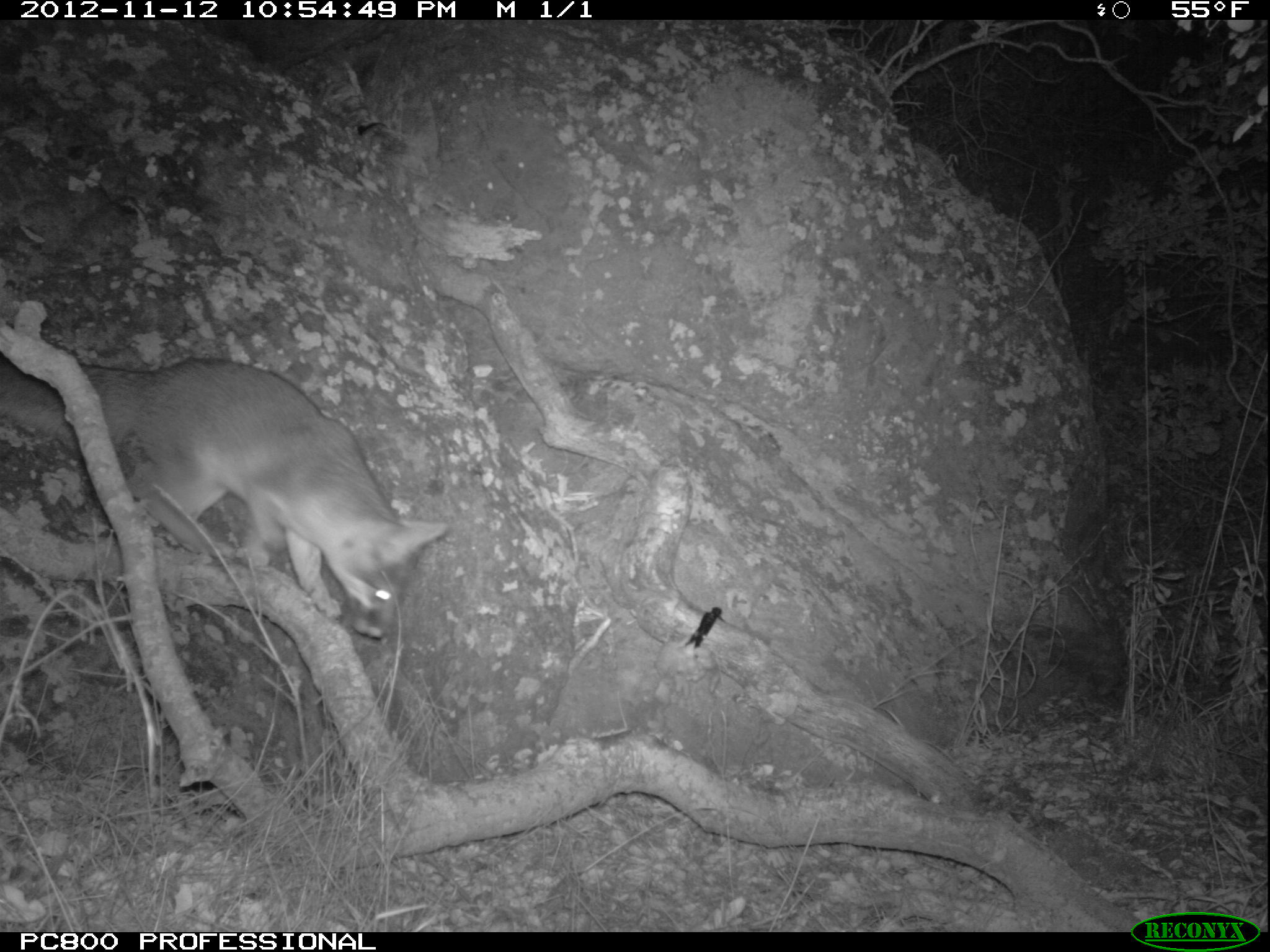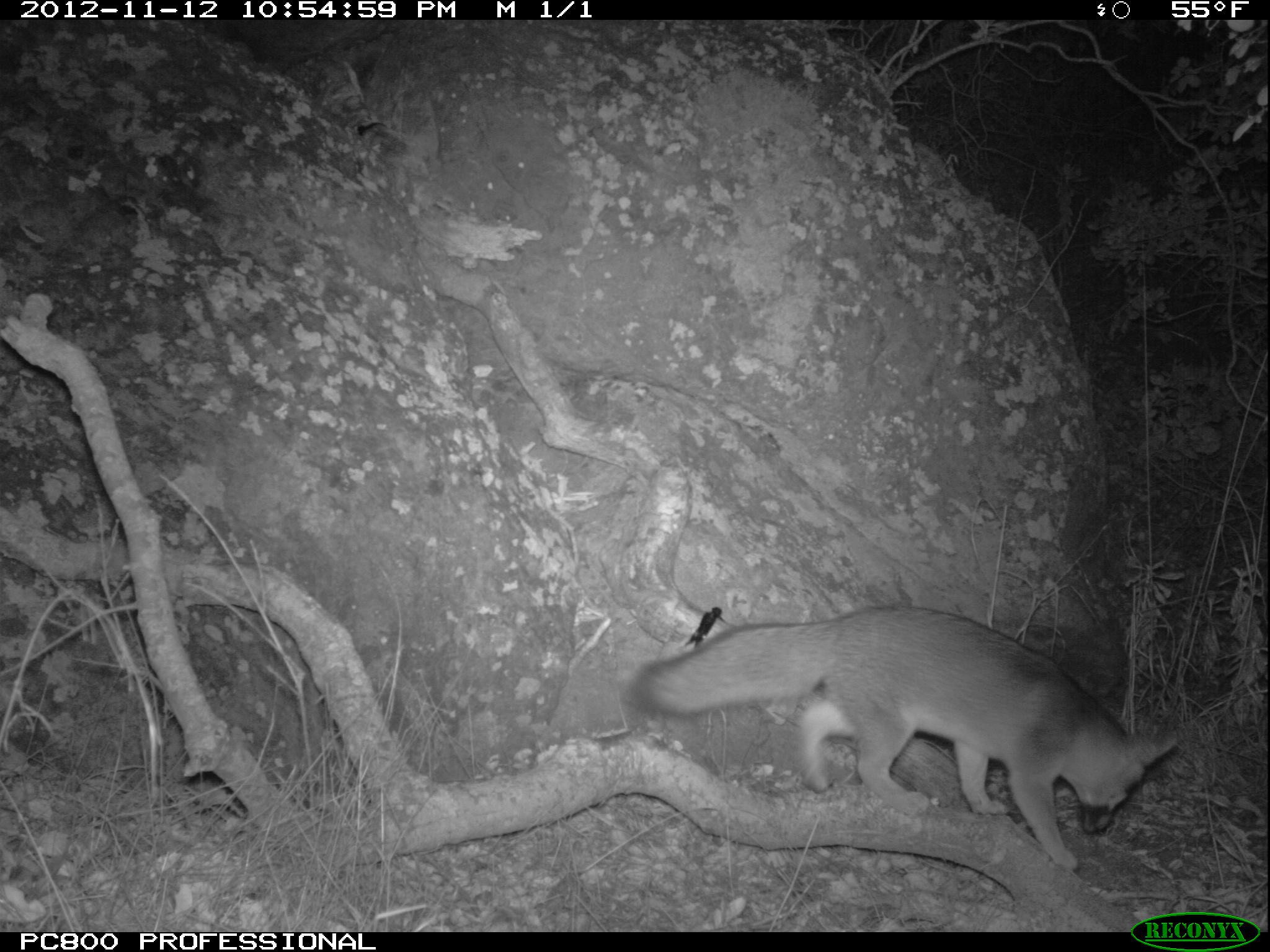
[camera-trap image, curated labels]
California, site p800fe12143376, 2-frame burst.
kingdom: Animalia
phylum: Chordata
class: Mammalia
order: Carnivora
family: Canidae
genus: Urocyon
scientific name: Urocyon littoralis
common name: island fox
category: fox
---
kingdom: Animalia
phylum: Chordata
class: Aves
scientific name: Aves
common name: bird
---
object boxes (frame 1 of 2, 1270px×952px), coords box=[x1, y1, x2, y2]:
bird: box=[683, 606, 726, 648]
fox: box=[0, 355, 445, 638]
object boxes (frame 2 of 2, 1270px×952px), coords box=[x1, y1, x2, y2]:
fox: box=[627, 606, 1176, 871]